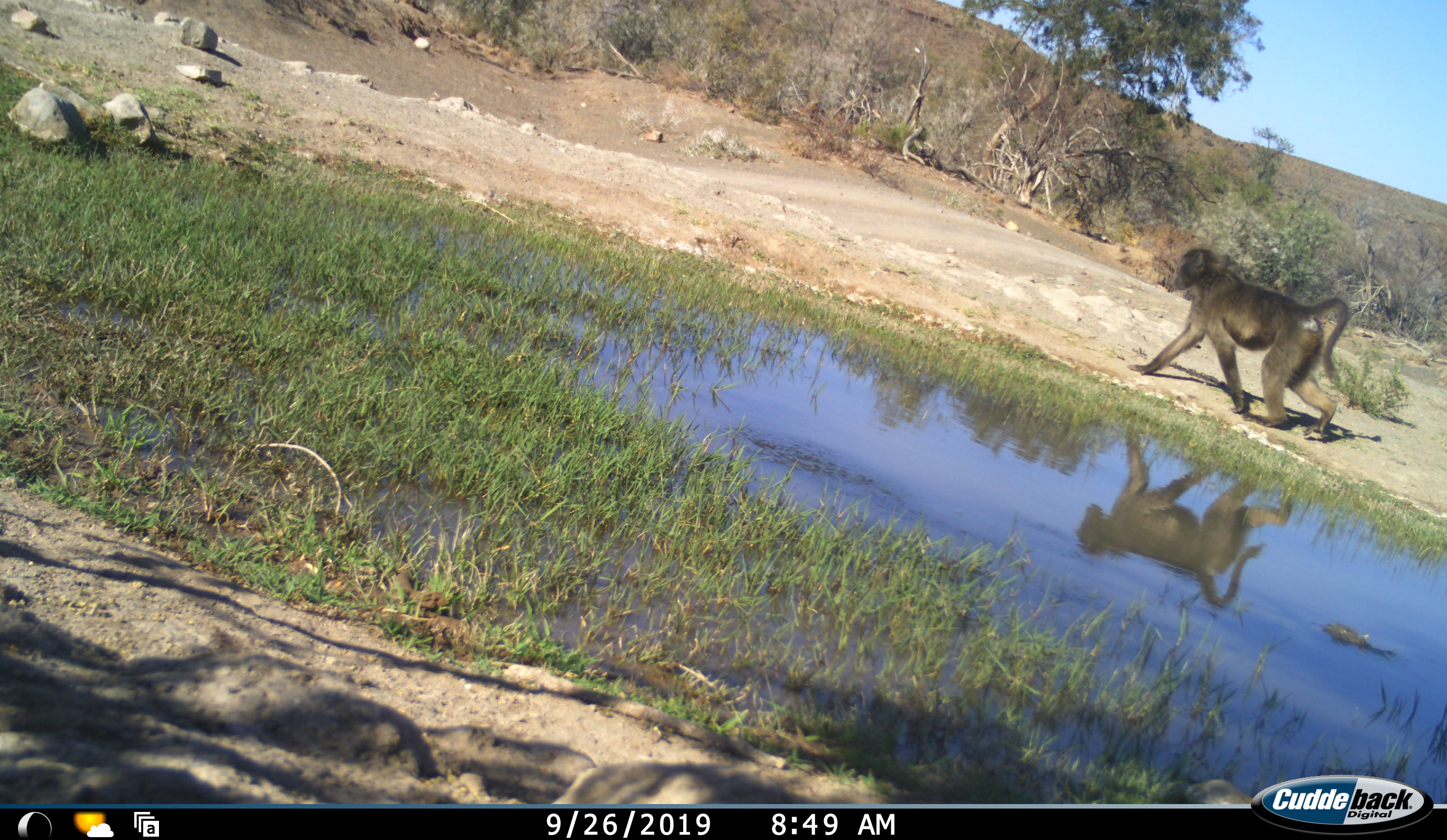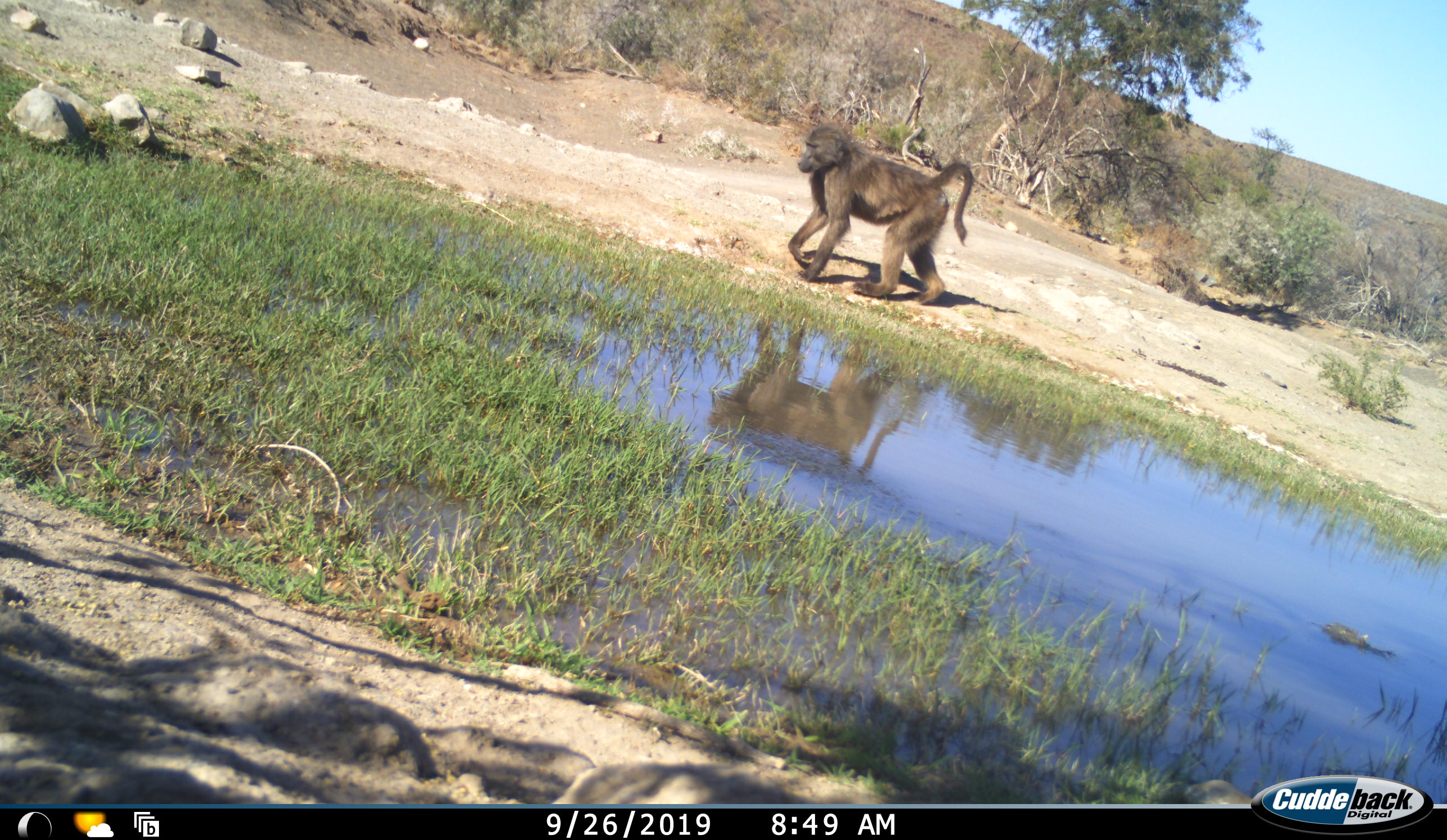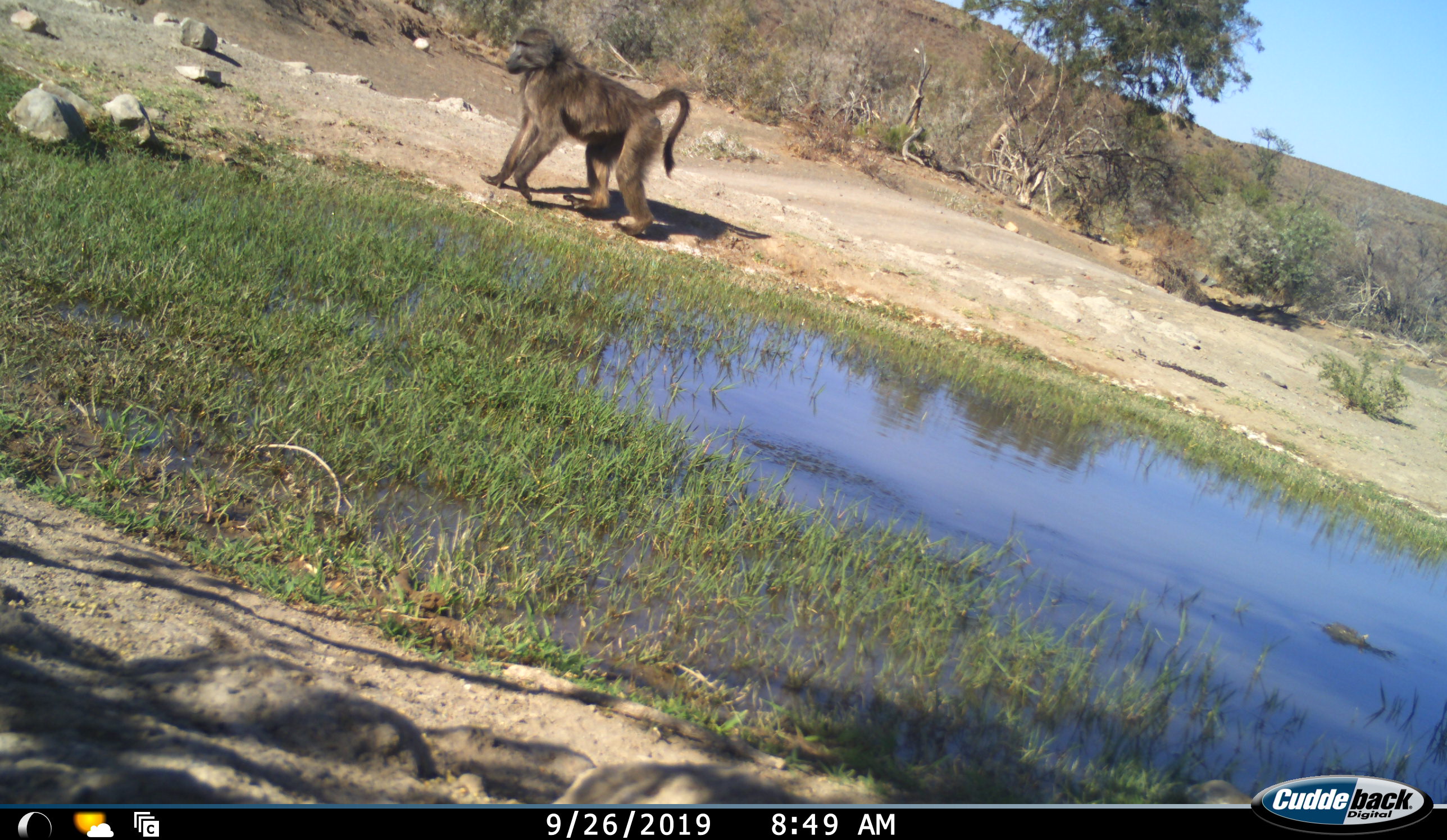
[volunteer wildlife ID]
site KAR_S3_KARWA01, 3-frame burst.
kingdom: Animalia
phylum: Chordata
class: Mammalia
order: Primates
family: Cercopithecidae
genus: Papio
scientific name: Papio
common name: baboon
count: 1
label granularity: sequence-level